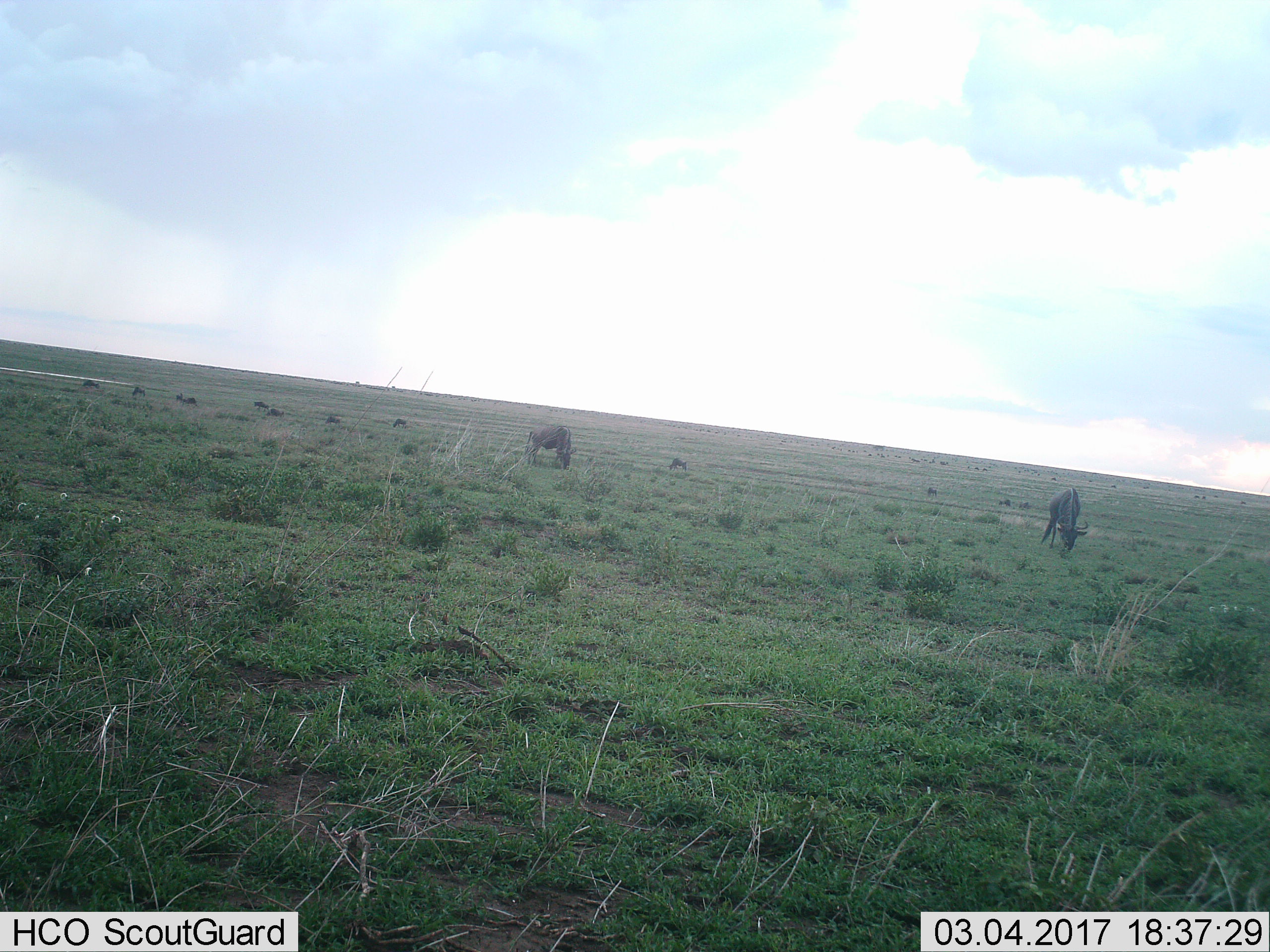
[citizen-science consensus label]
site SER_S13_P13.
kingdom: Animalia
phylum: Chordata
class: Mammalia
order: Artiodactyla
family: Bovidae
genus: Connochaetes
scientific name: Connochaetes taurinus taurinus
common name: blue wildebeest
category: wildebeestblue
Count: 11-50.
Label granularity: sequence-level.